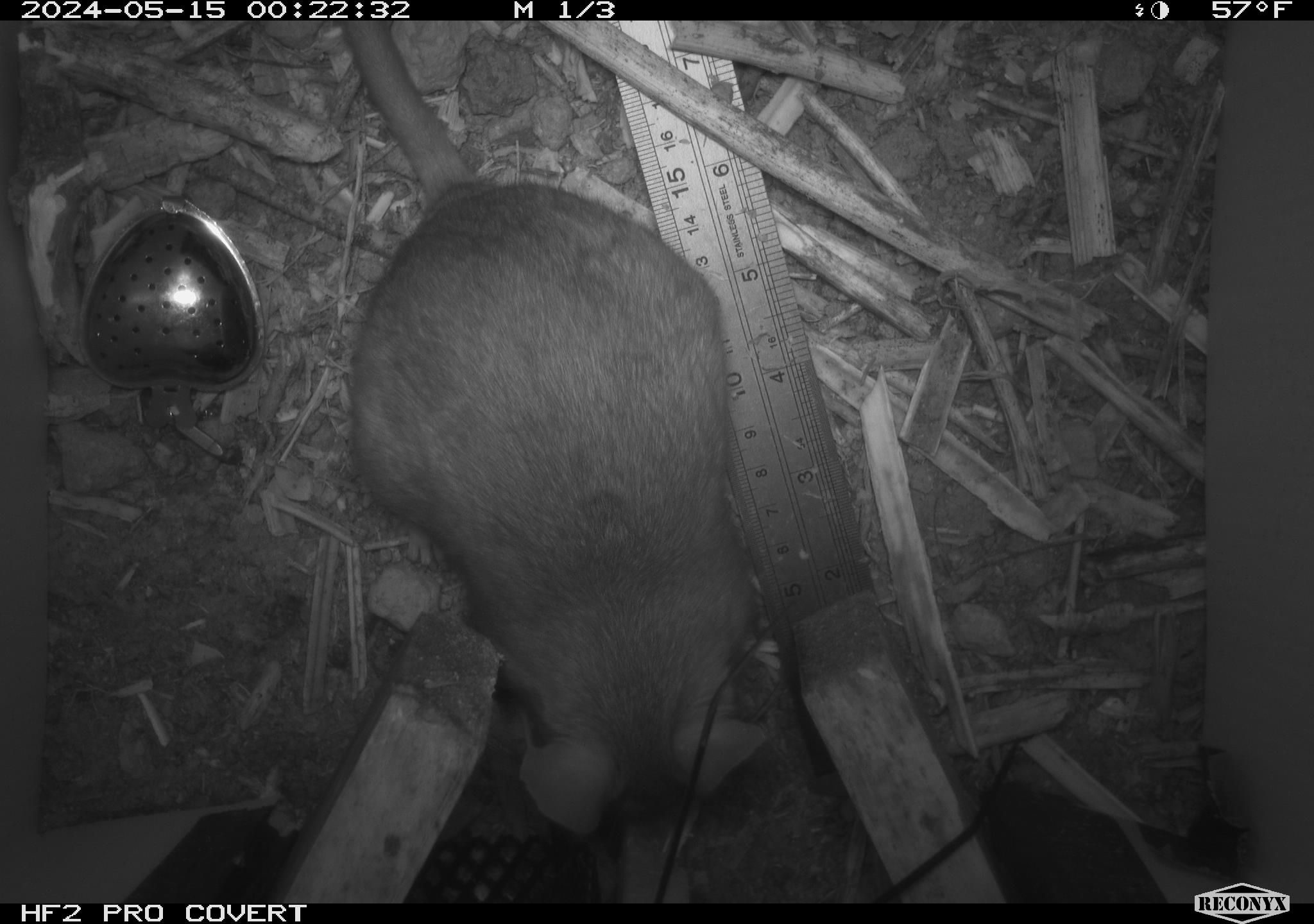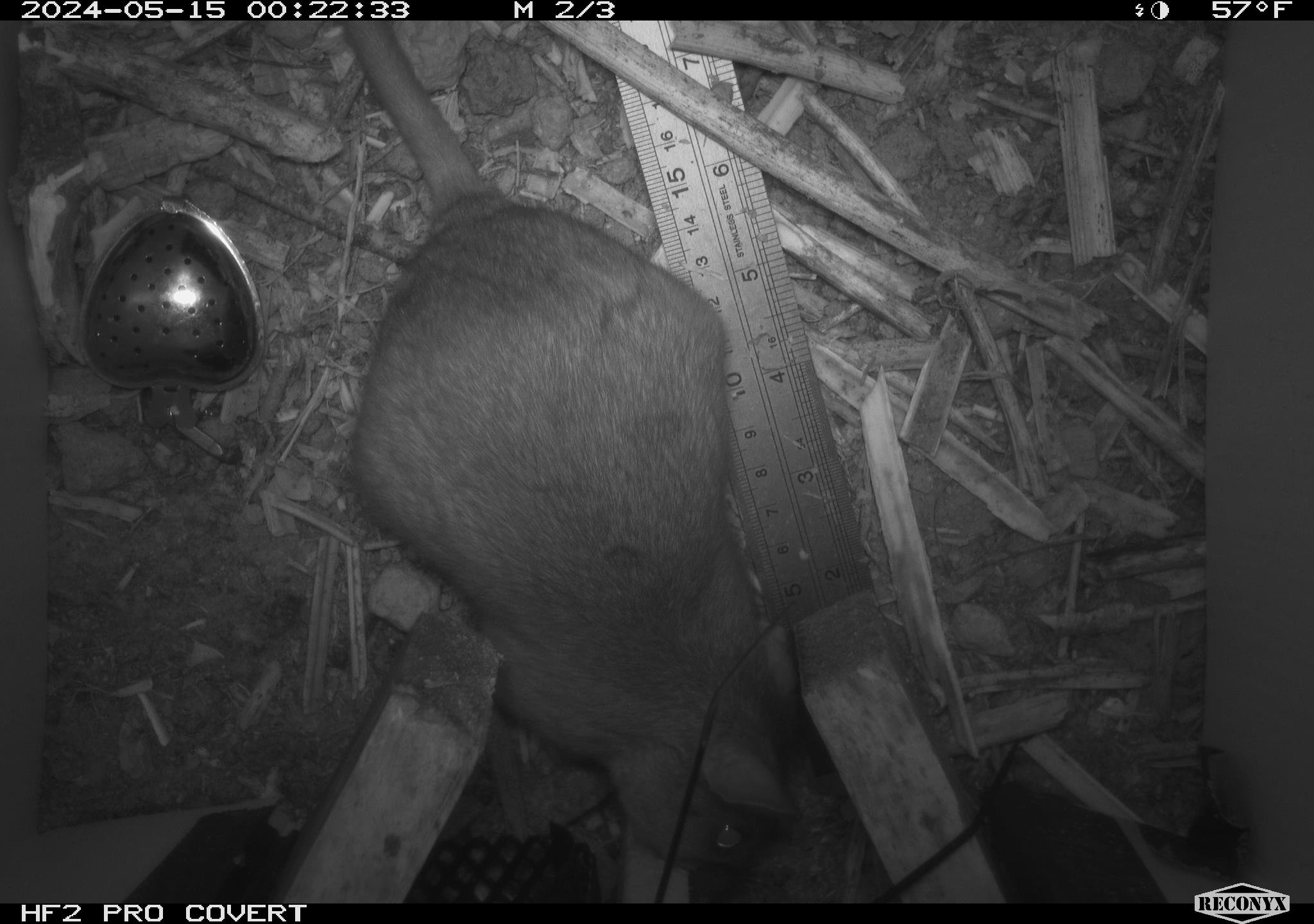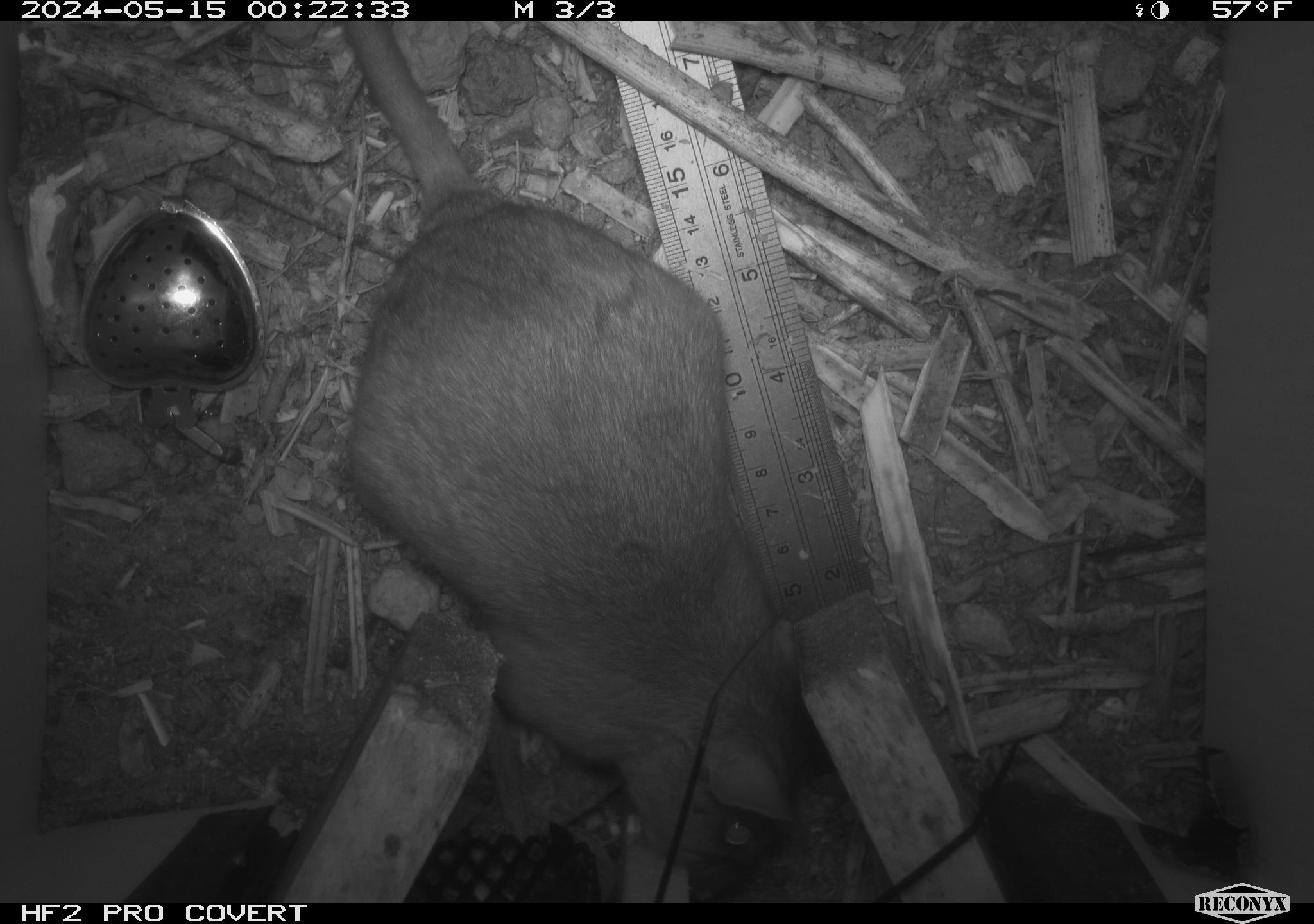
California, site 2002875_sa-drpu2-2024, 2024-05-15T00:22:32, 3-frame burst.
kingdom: Animalia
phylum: Chordata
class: Mammalia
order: Rodentia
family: Cricetidae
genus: Neotoma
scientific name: Neotoma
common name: pack rat or woodrat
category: neotoma species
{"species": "neotoma species (pack rat or woodrat) (Neotoma)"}